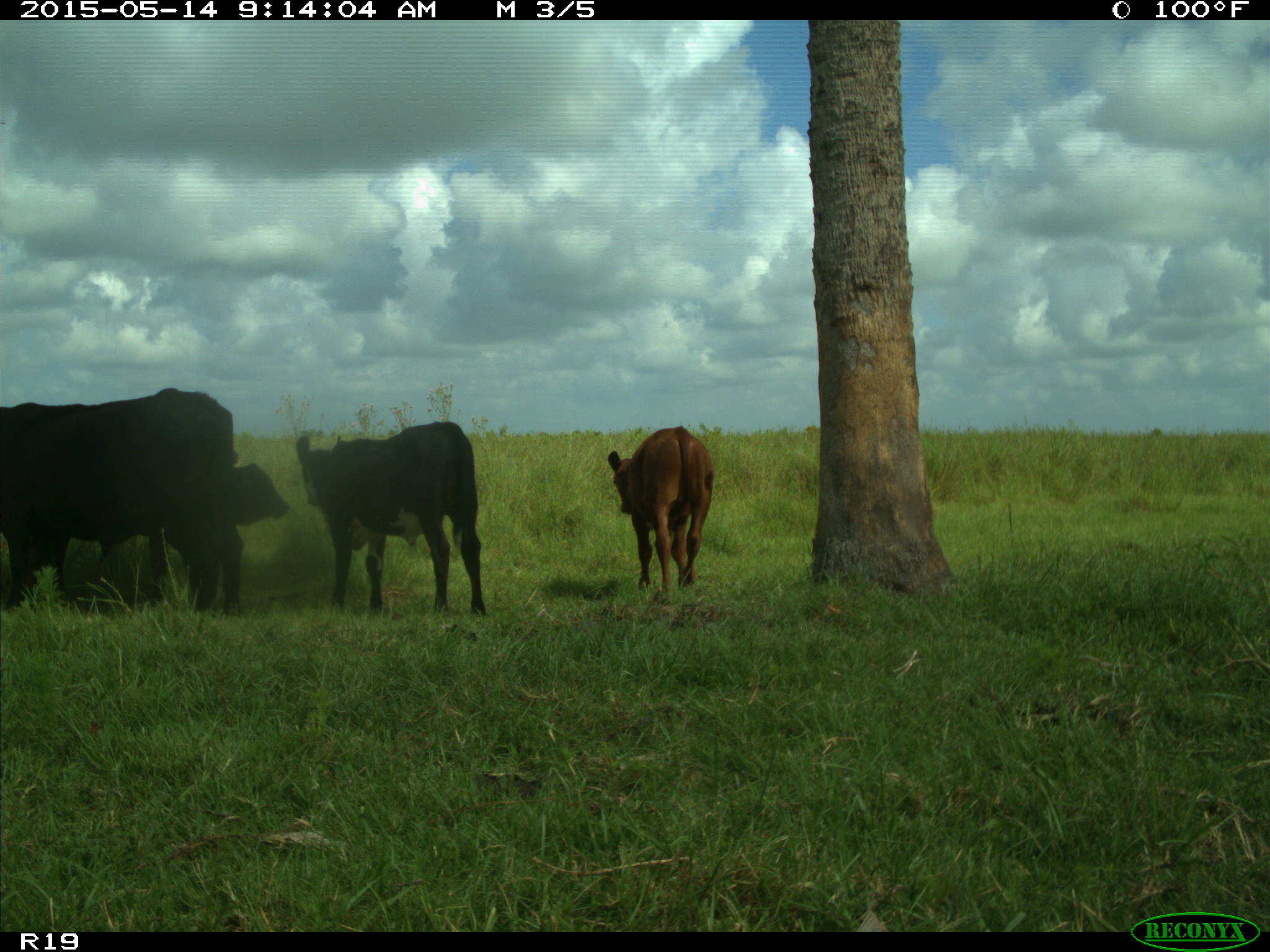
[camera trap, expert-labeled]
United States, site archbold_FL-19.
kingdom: Animalia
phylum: Chordata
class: Mammalia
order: Artiodactyla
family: Bovidae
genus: Bos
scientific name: Bos taurus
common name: domestic cow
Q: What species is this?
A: Bos taurus (domestic cow).